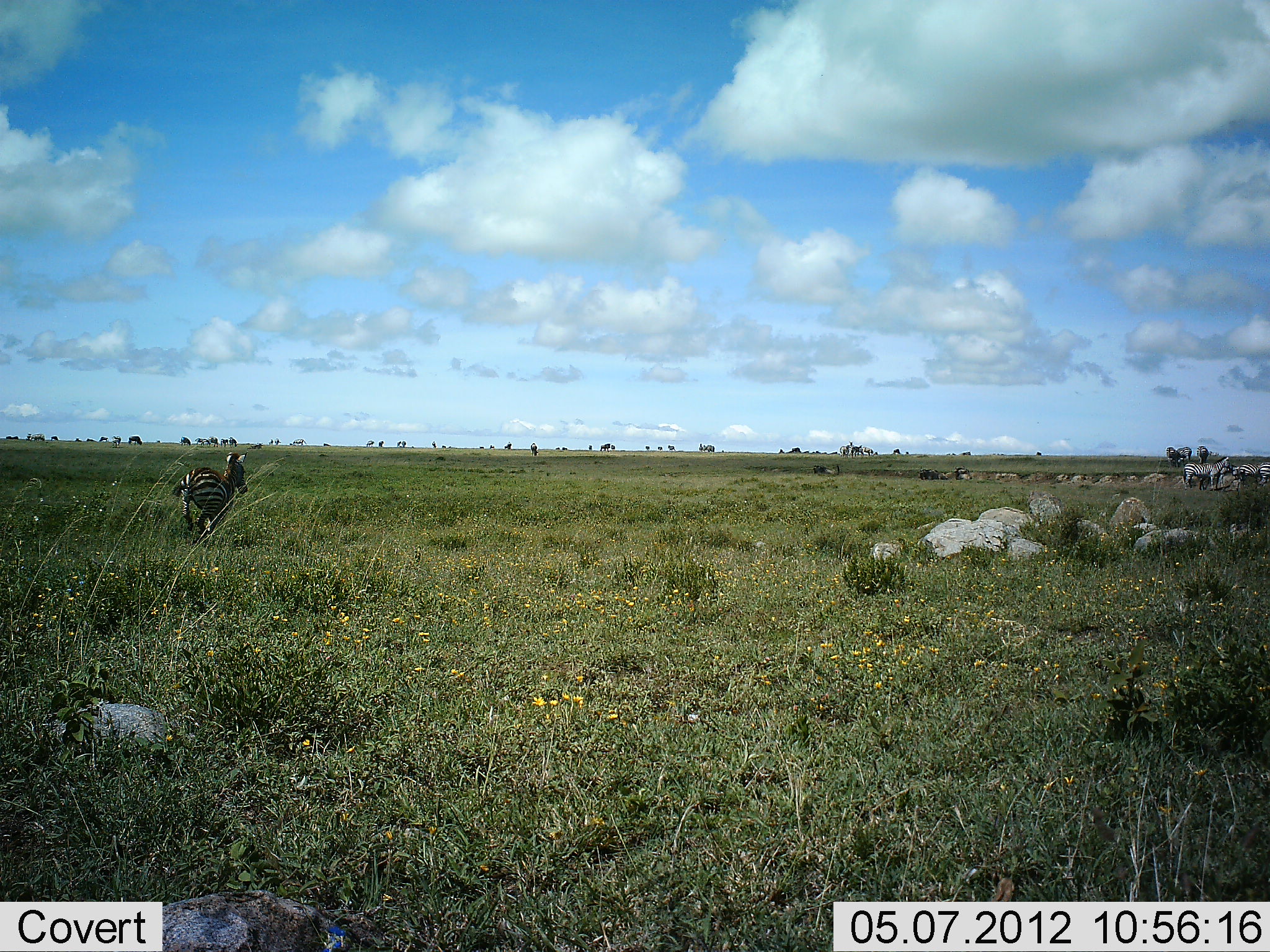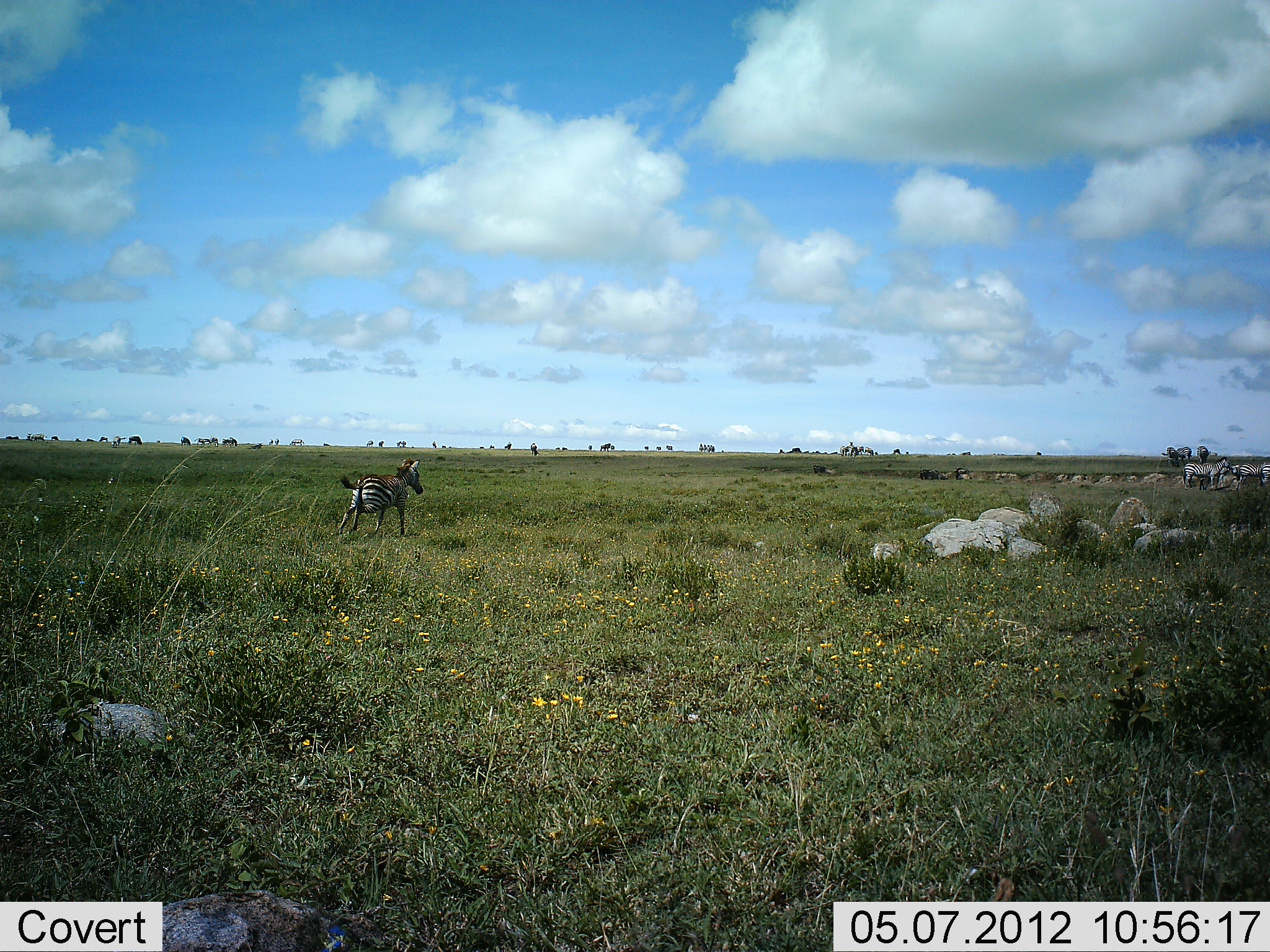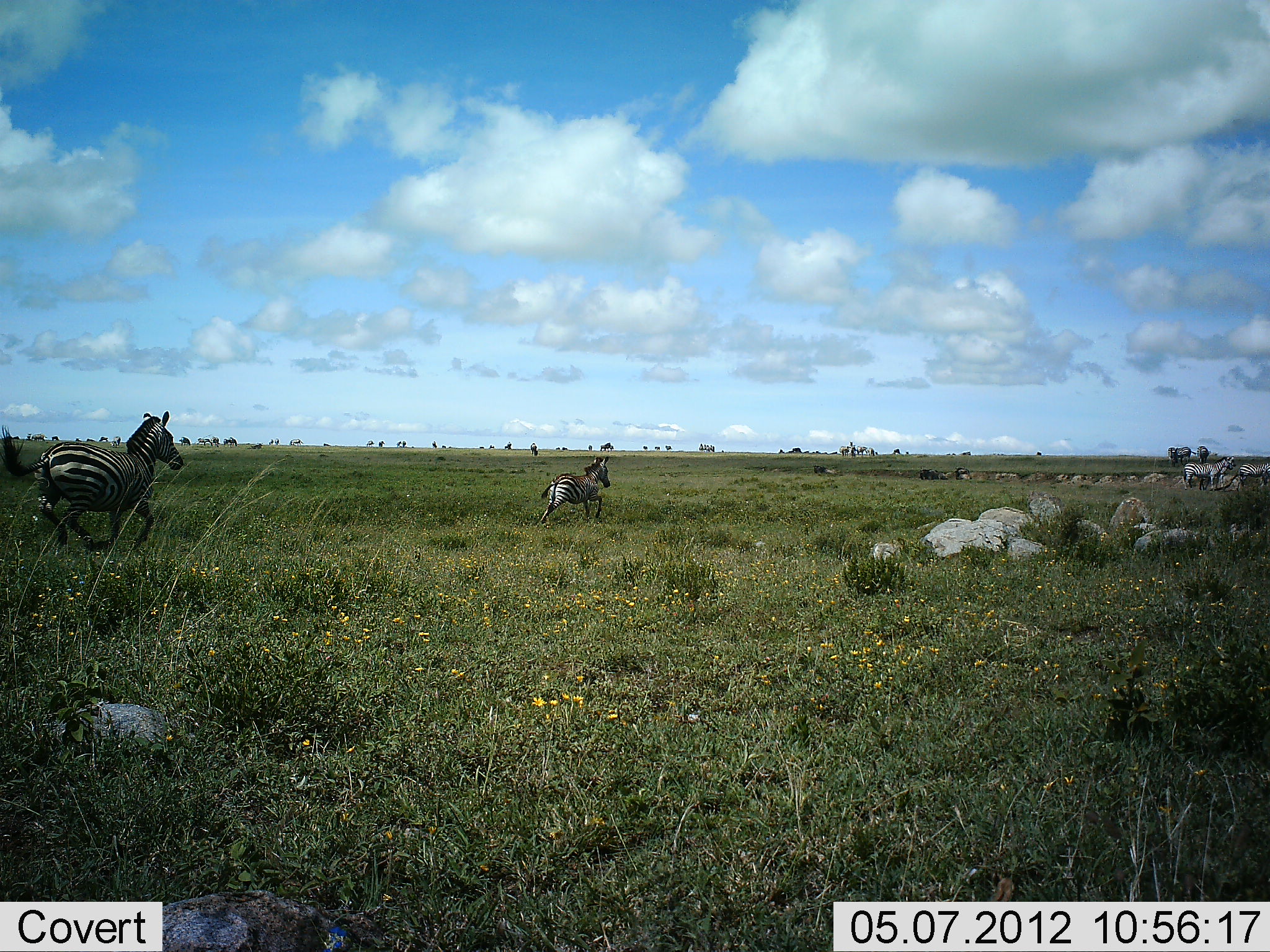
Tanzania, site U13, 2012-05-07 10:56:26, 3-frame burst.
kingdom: Animalia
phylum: Chordata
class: Mammalia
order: Perissodactyla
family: Equidae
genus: Equus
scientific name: Equus quagga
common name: plains zebra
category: zebra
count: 4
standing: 55%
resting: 0%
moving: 100%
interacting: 0%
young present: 0%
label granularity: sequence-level